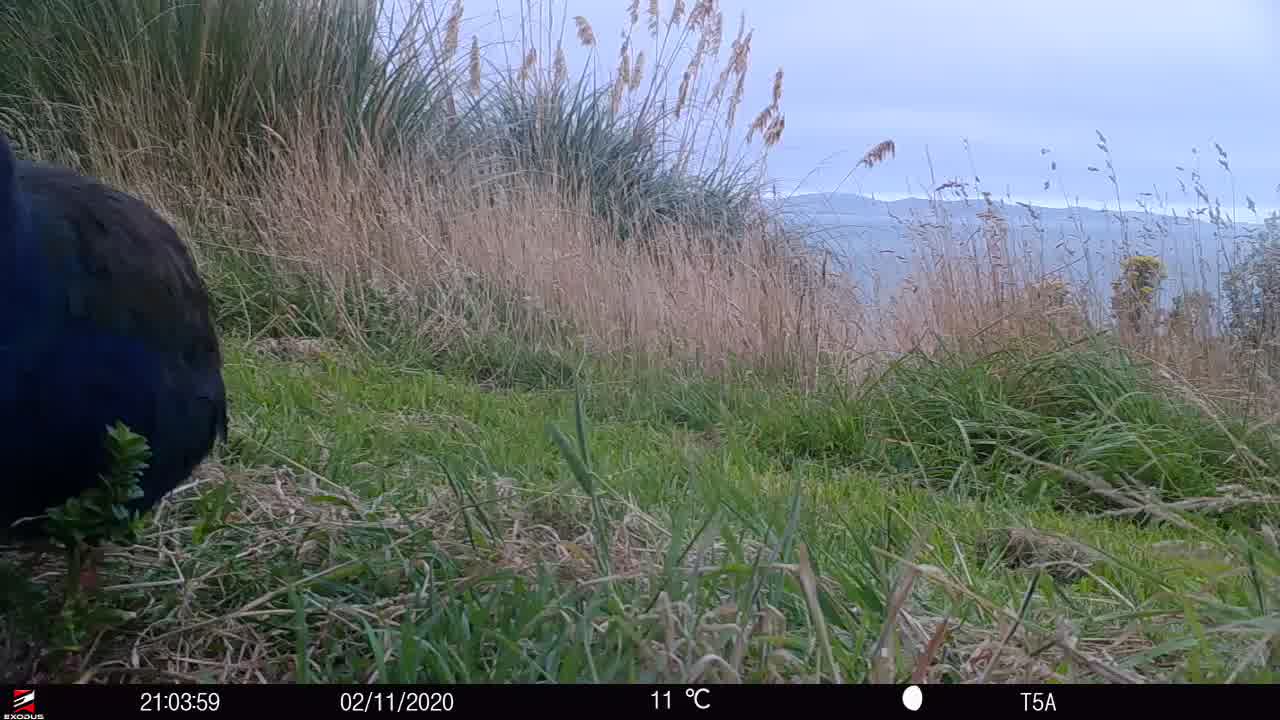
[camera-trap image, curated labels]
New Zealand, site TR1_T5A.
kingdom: Animalia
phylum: Chordata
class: Aves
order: Gruiformes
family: Rallidae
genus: Porphyrio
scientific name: Porphyrio mantelli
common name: takahe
Takahe (Porphyrio mantelli).